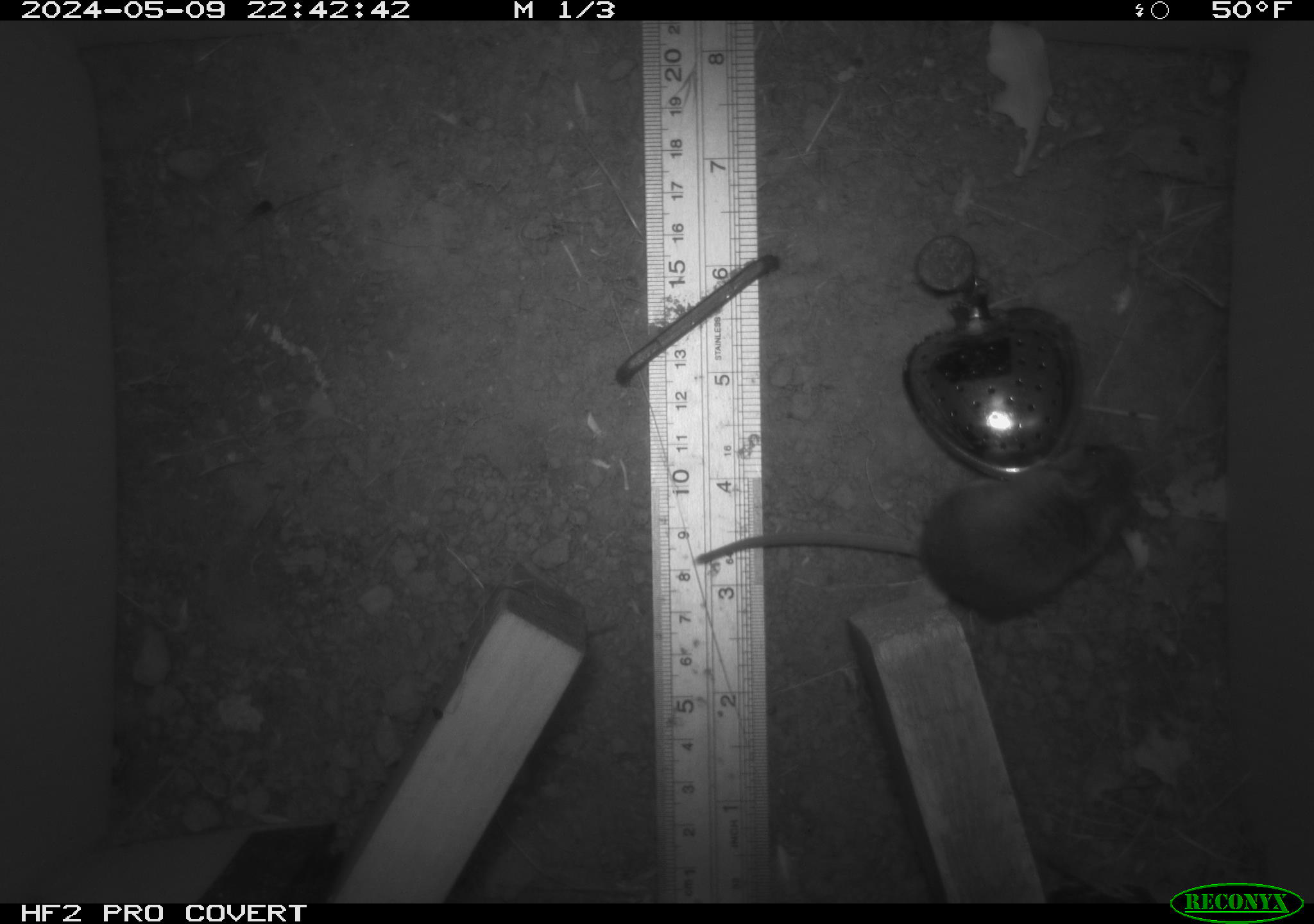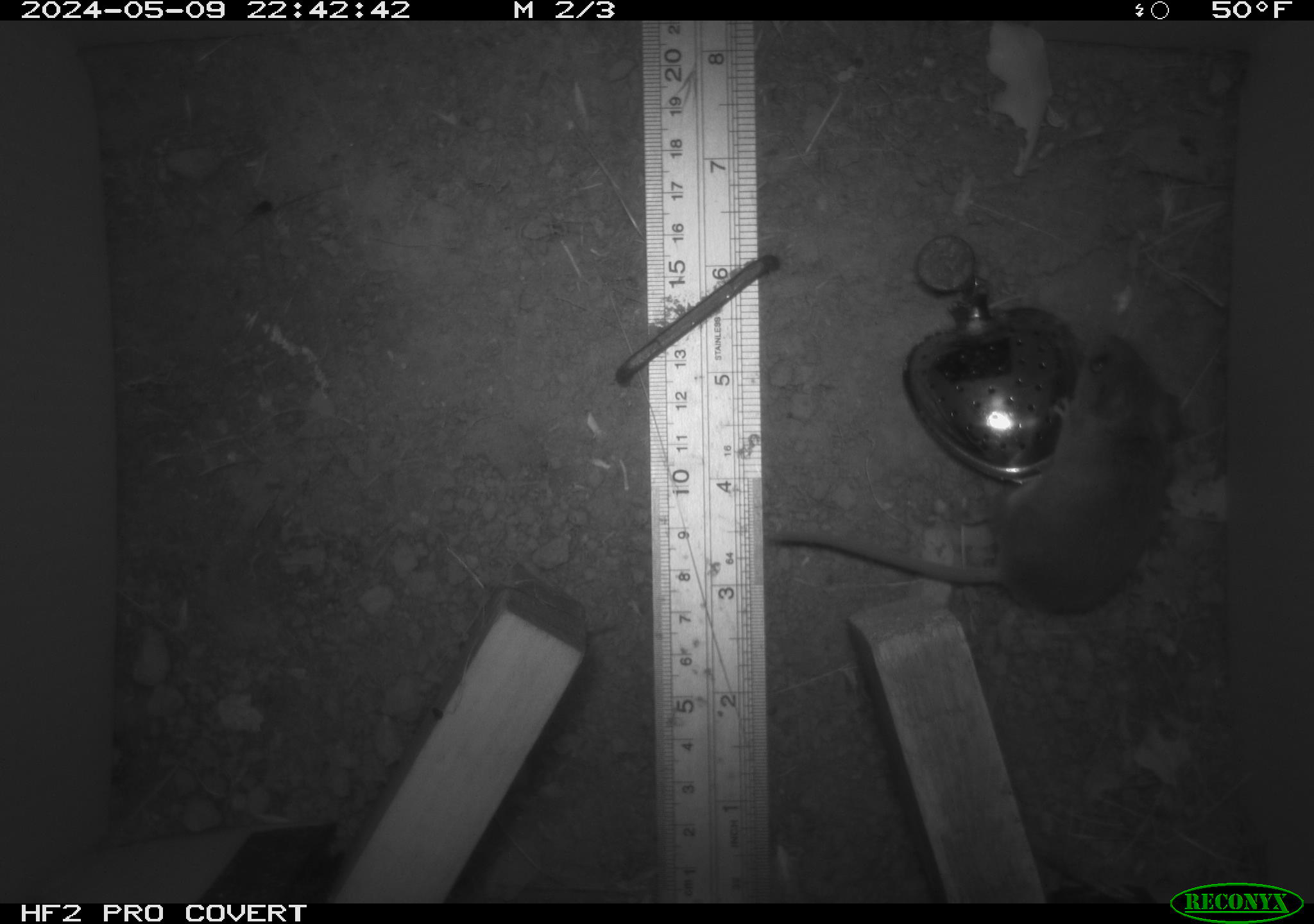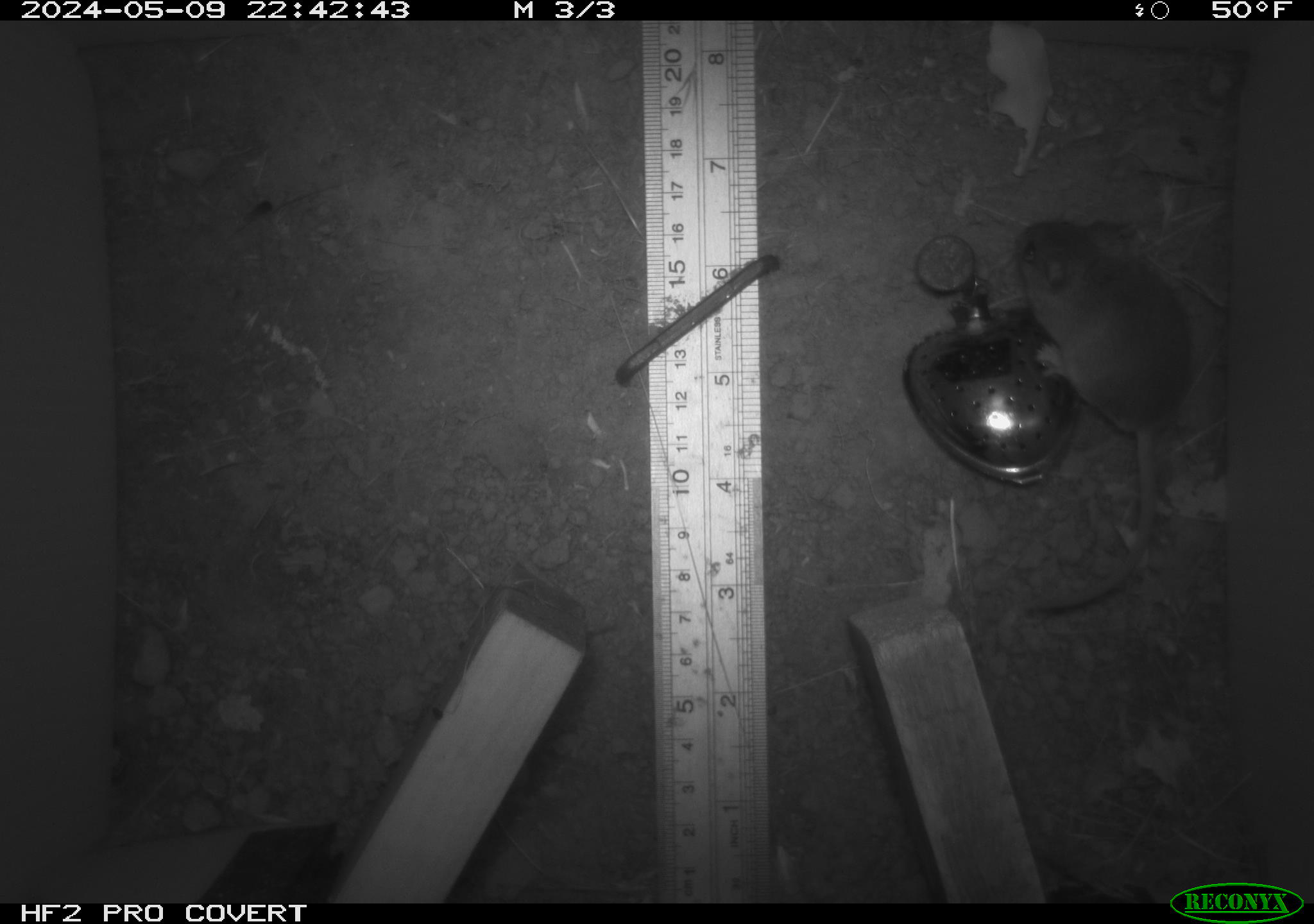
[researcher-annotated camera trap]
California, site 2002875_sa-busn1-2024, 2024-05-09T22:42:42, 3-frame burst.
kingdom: Animalia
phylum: Chordata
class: Mammalia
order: Rodentia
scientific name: Rodentia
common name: mouse species